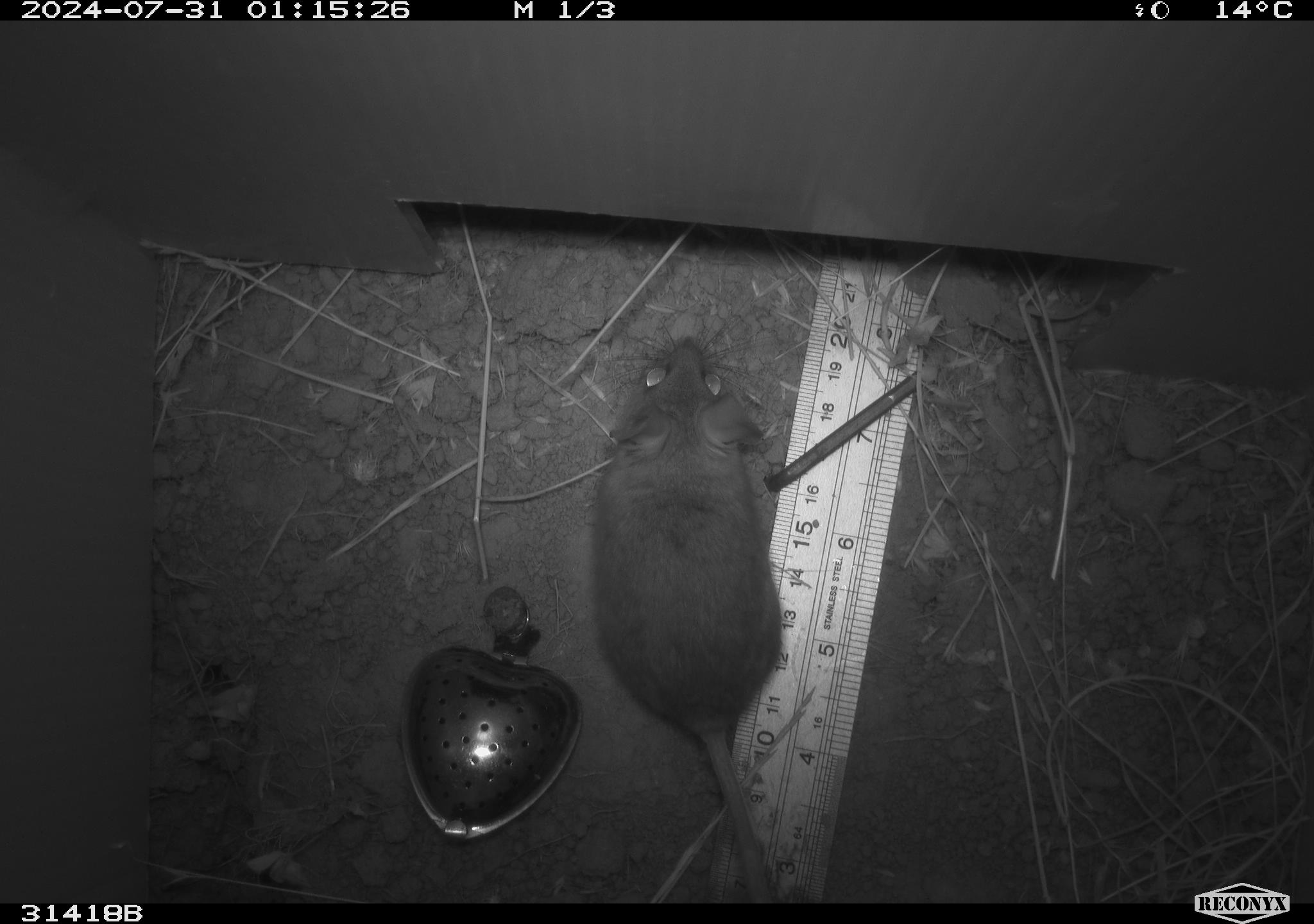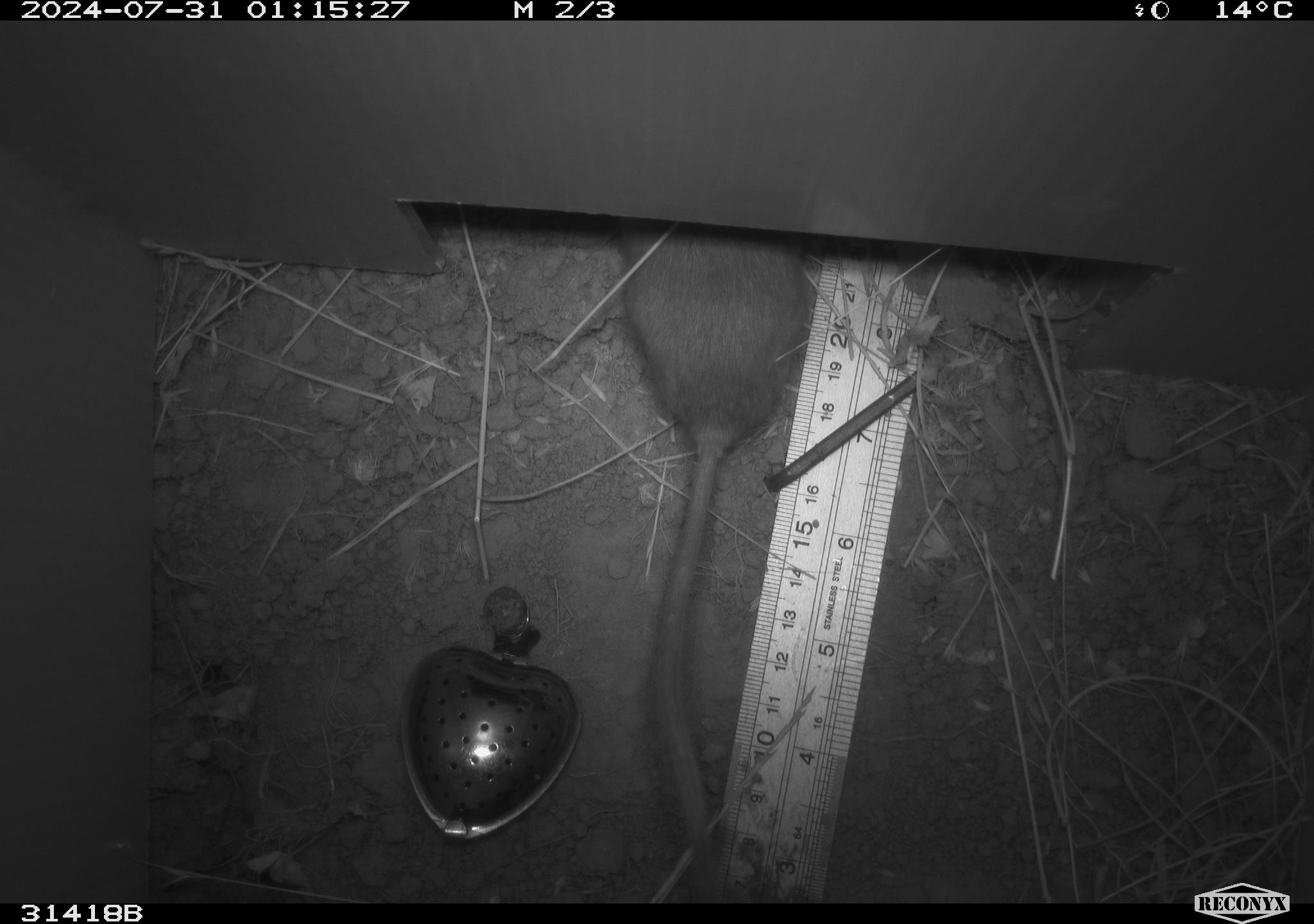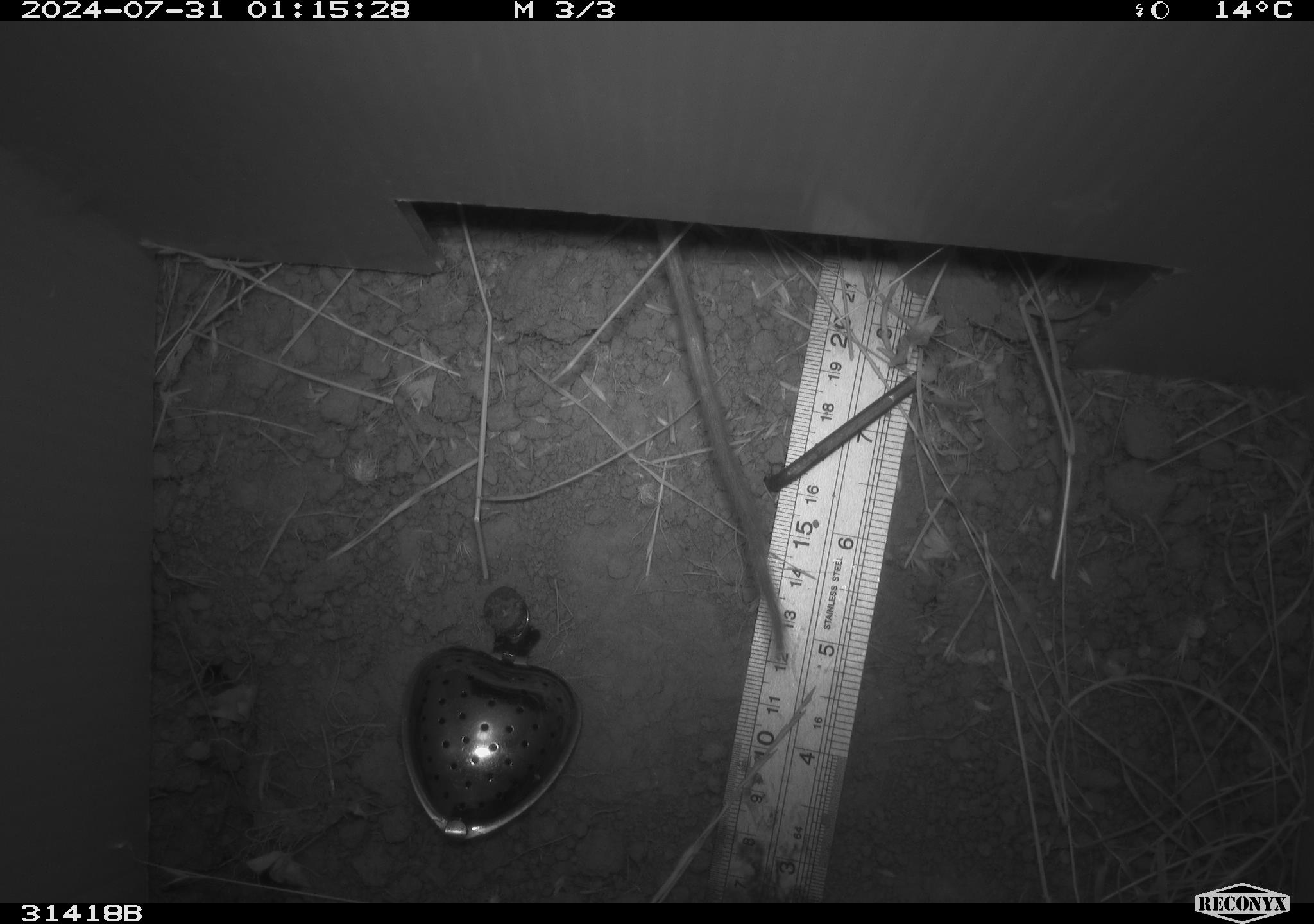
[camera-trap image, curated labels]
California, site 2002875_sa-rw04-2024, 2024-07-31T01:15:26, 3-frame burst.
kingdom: Animalia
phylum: Chordata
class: Mammalia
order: Rodentia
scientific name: Rodentia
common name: rodent